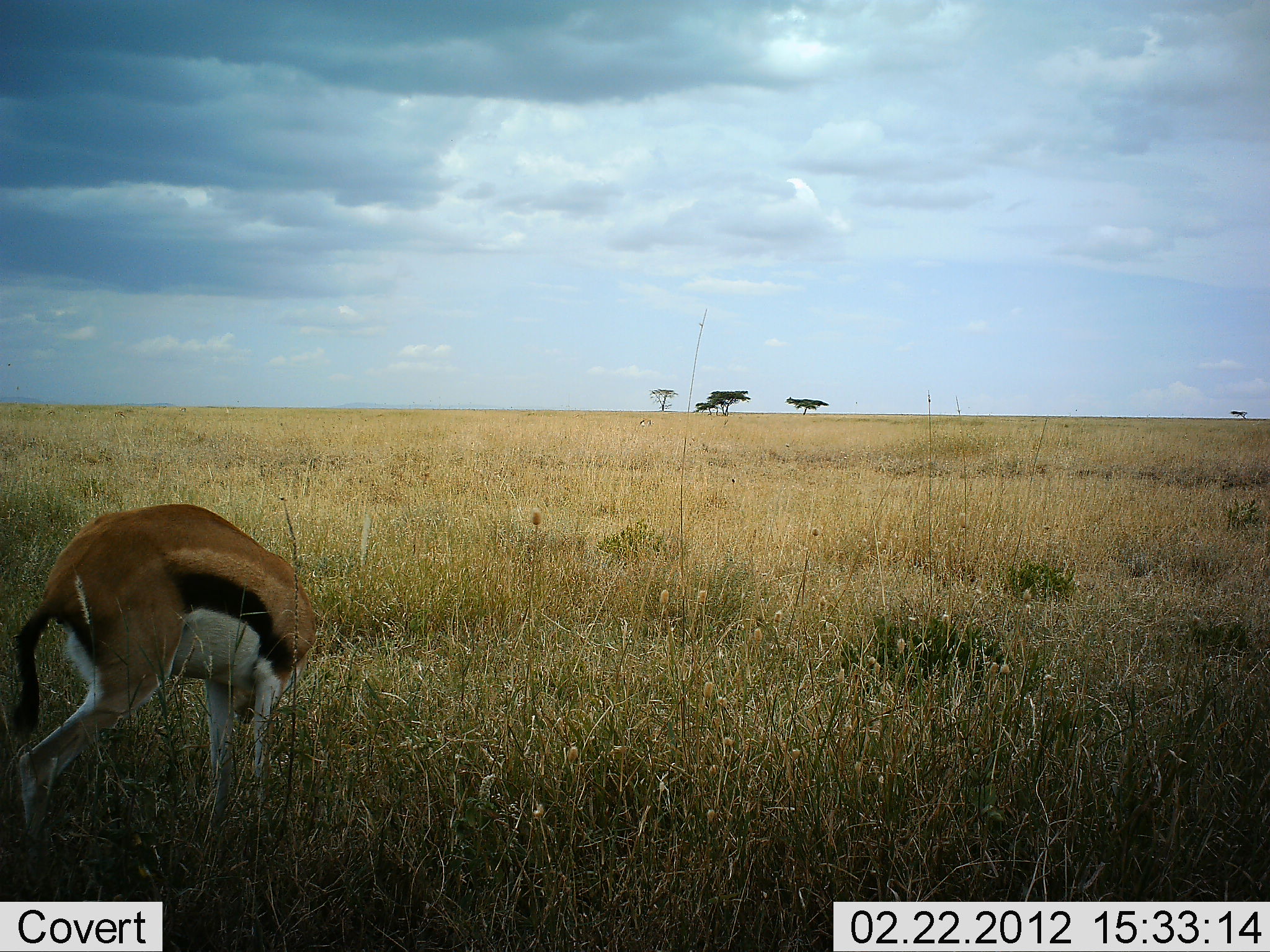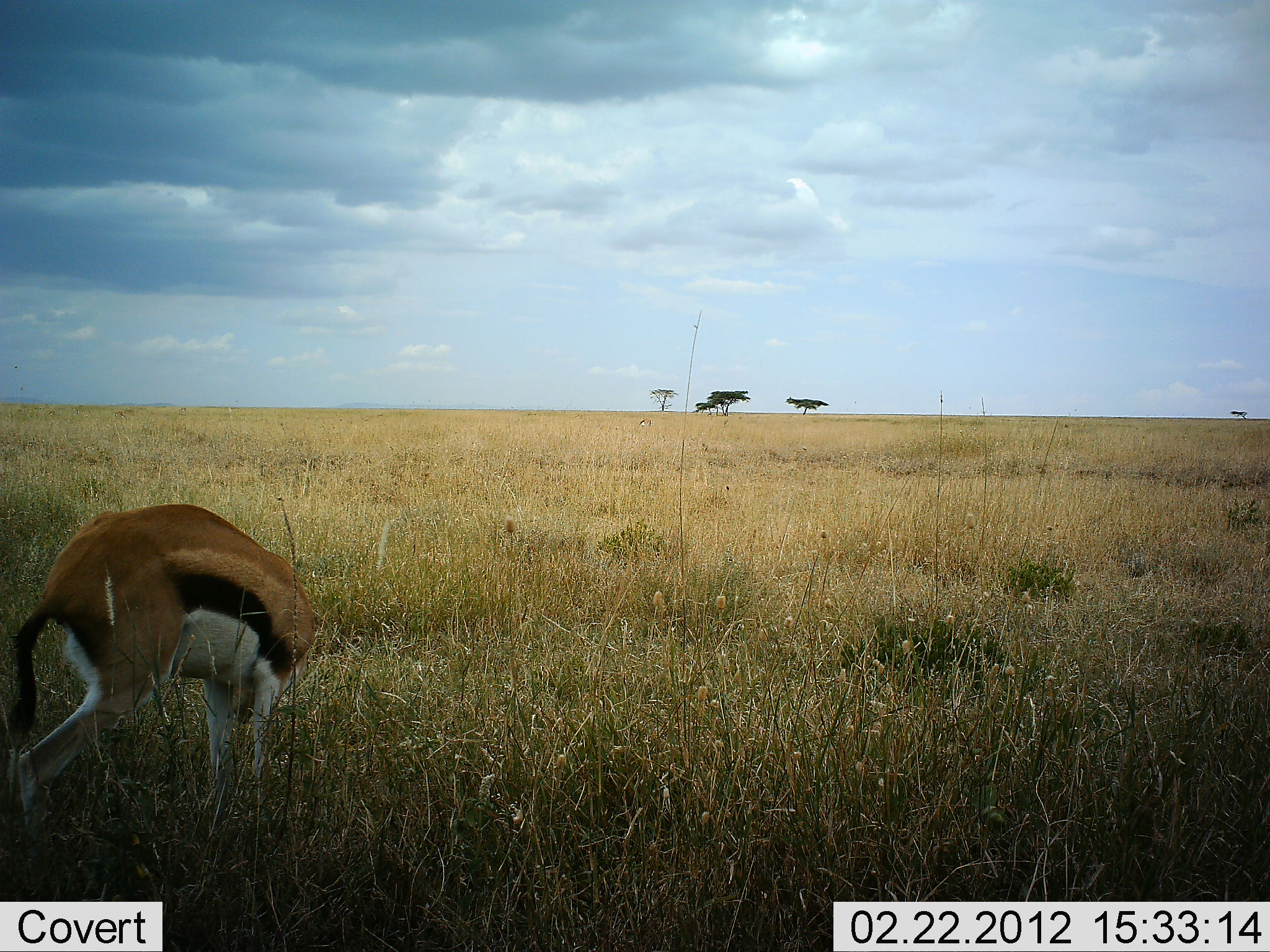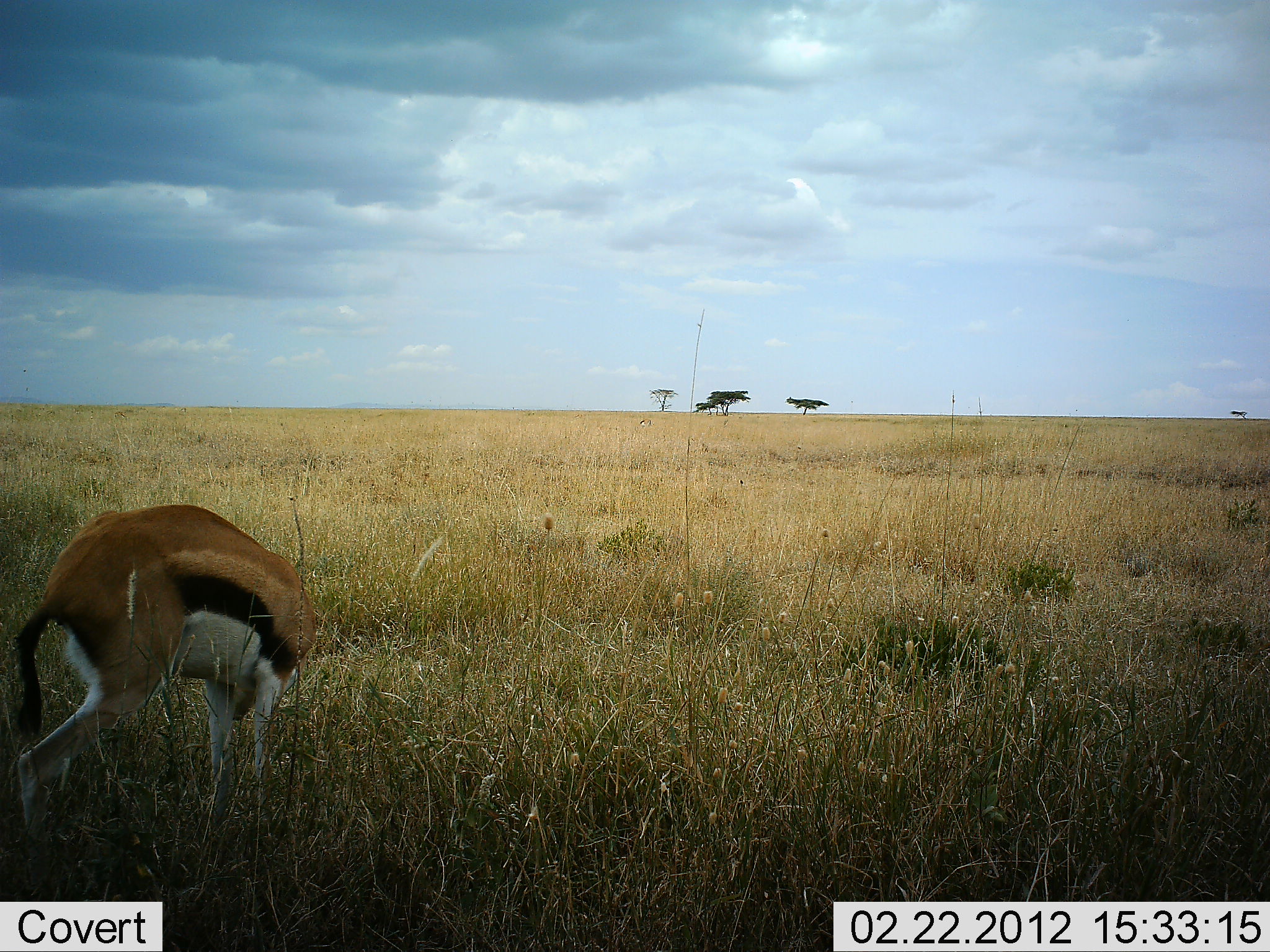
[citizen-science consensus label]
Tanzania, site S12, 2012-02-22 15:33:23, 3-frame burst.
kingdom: Animalia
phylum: Chordata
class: Mammalia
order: Artiodactyla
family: Bovidae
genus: Eudorcas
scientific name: Eudorcas thomsonii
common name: thomson's gazelle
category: gazellethomsons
Gazellethomsons (thomson's gazelle) (Eudorcas thomsonii), count 1. Behavior (volunteer vote fractions): standing 52%, resting 0%, moving 0%, interacting 0%. Young present (vote fraction): 0%. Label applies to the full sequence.